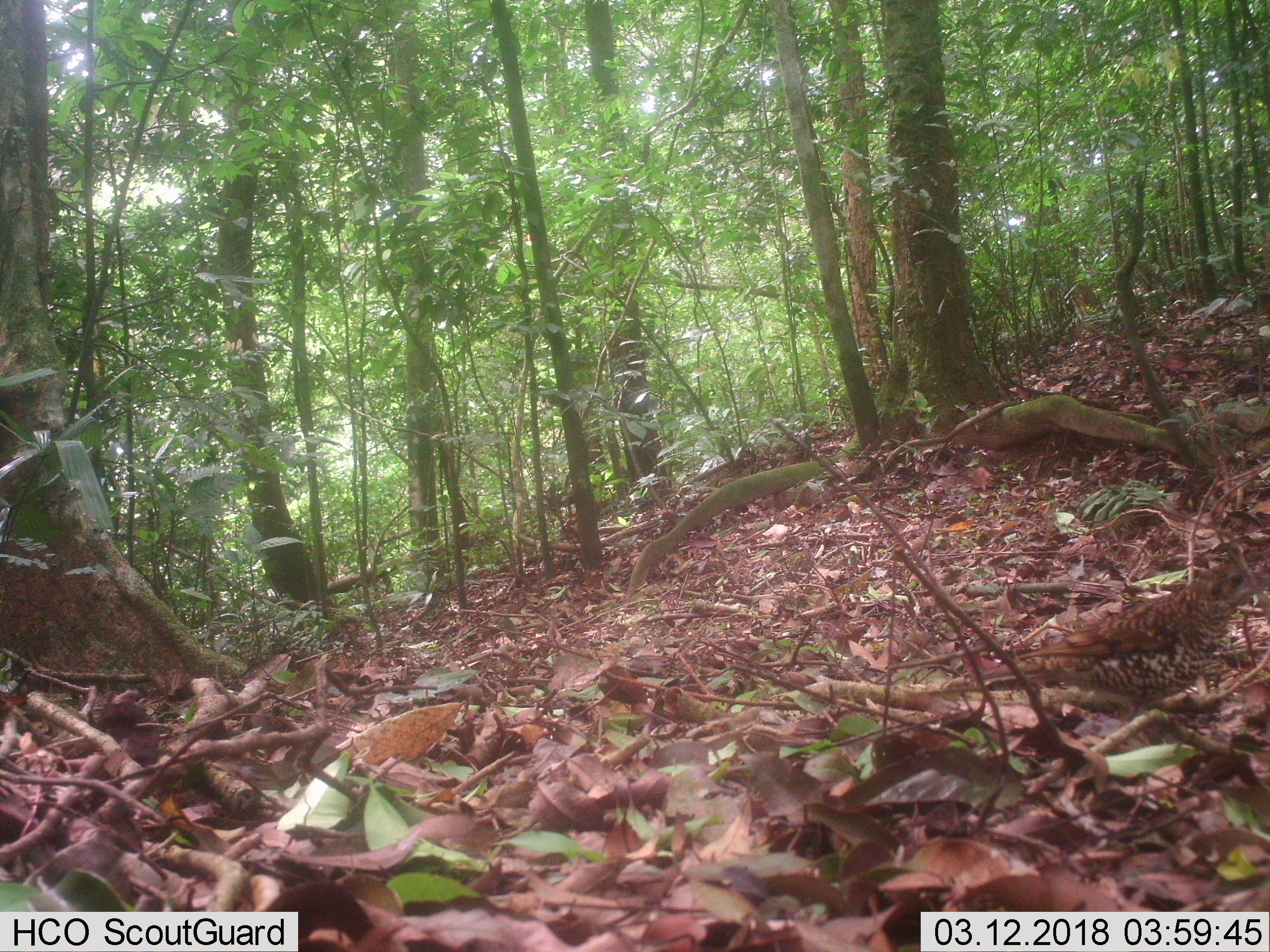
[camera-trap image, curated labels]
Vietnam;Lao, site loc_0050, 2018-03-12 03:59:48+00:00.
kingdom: Animalia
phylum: Chordata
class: Aves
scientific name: Aves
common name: bird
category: unidentified bird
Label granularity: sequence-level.